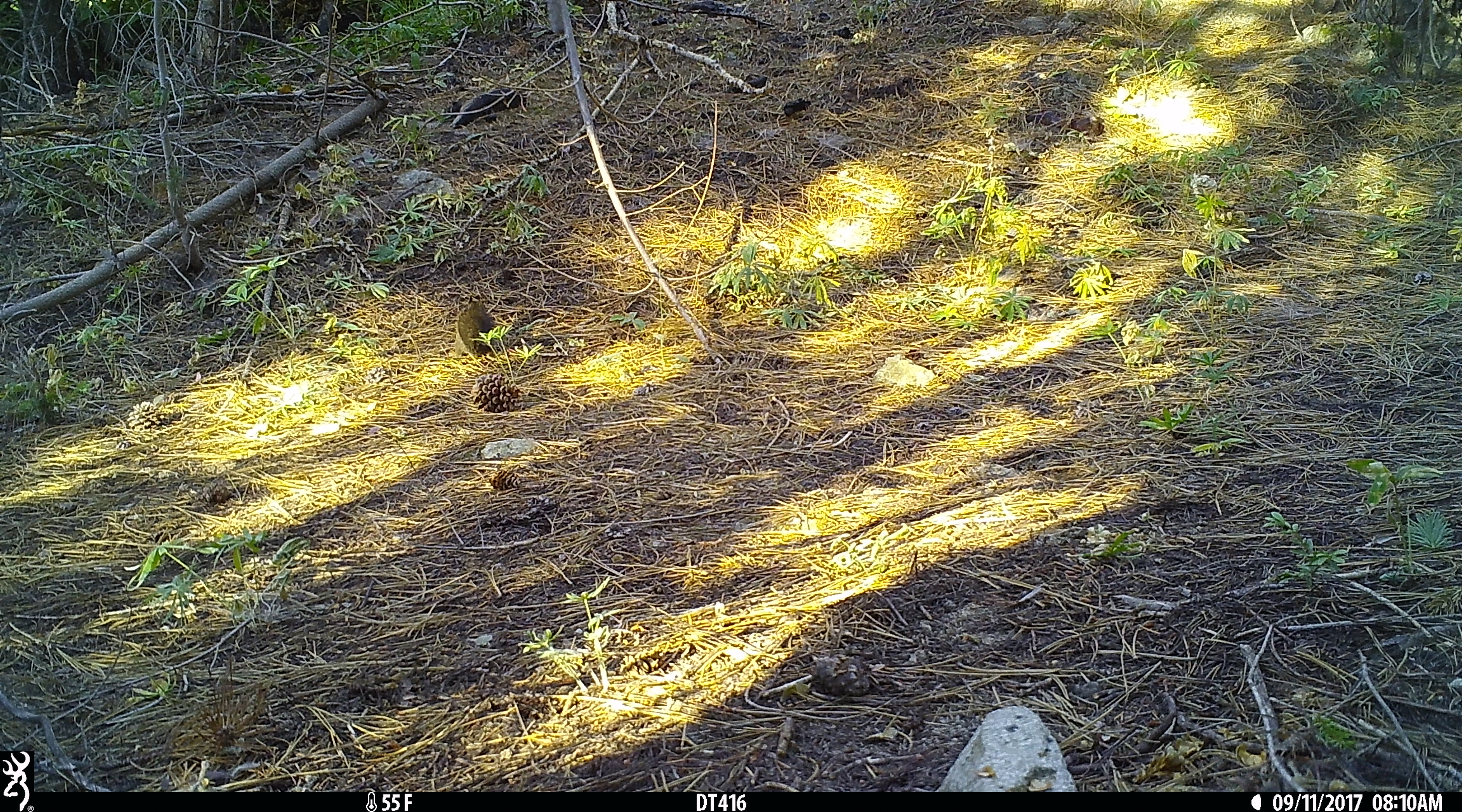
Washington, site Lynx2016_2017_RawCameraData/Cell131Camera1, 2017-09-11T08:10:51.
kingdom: Animalia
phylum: Chordata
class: Mammalia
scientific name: Mammalia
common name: small mammal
Small mammal (Mammalia). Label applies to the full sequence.